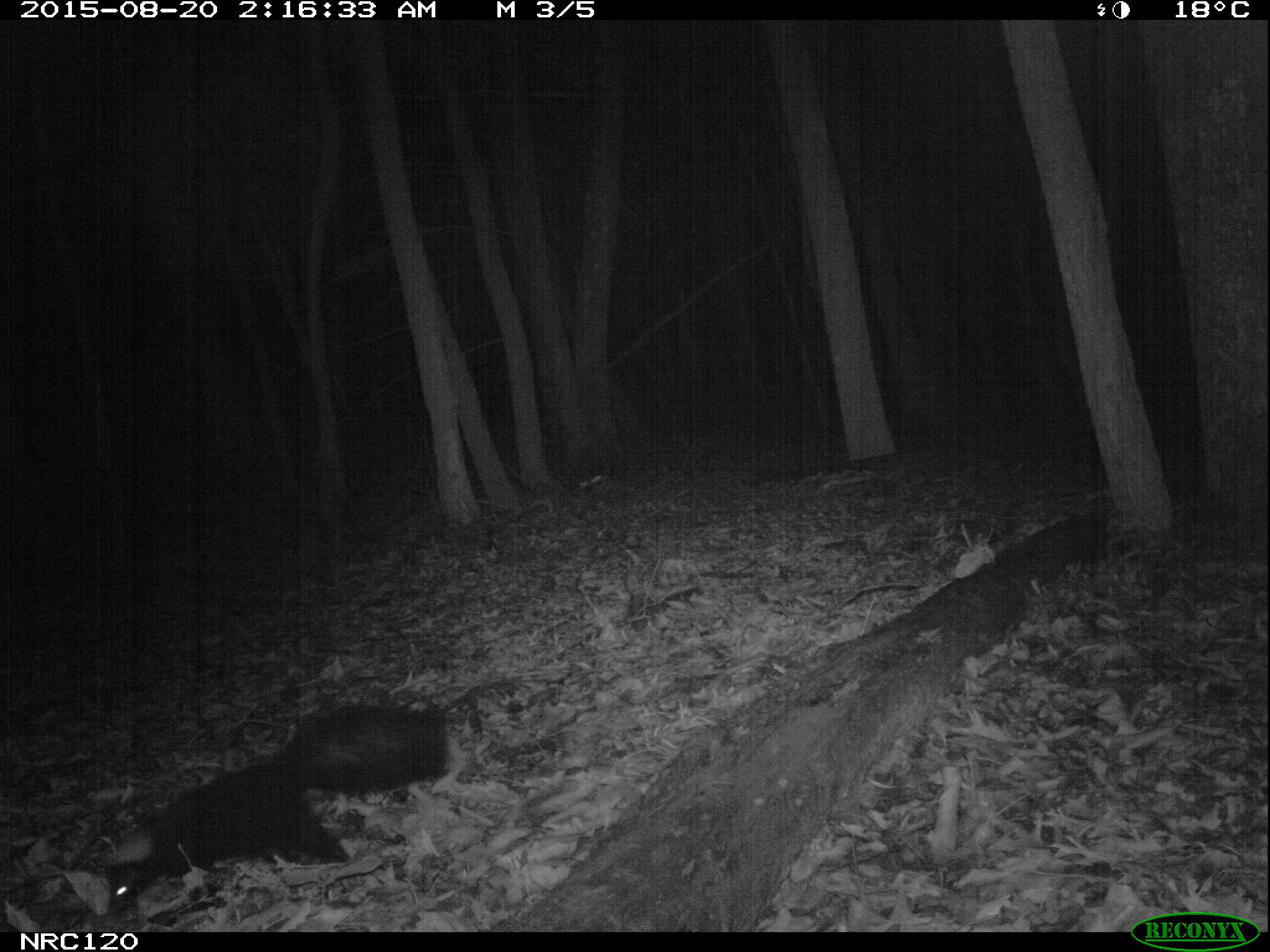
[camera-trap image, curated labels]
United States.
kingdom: Animalia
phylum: Chordata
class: Mammalia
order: Carnivora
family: Mephitidae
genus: Mephitis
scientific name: Mephitis mephitis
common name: striped skunk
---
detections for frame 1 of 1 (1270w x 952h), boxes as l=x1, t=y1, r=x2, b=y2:
Striped Skunk: l=87, t=691, r=458, b=914